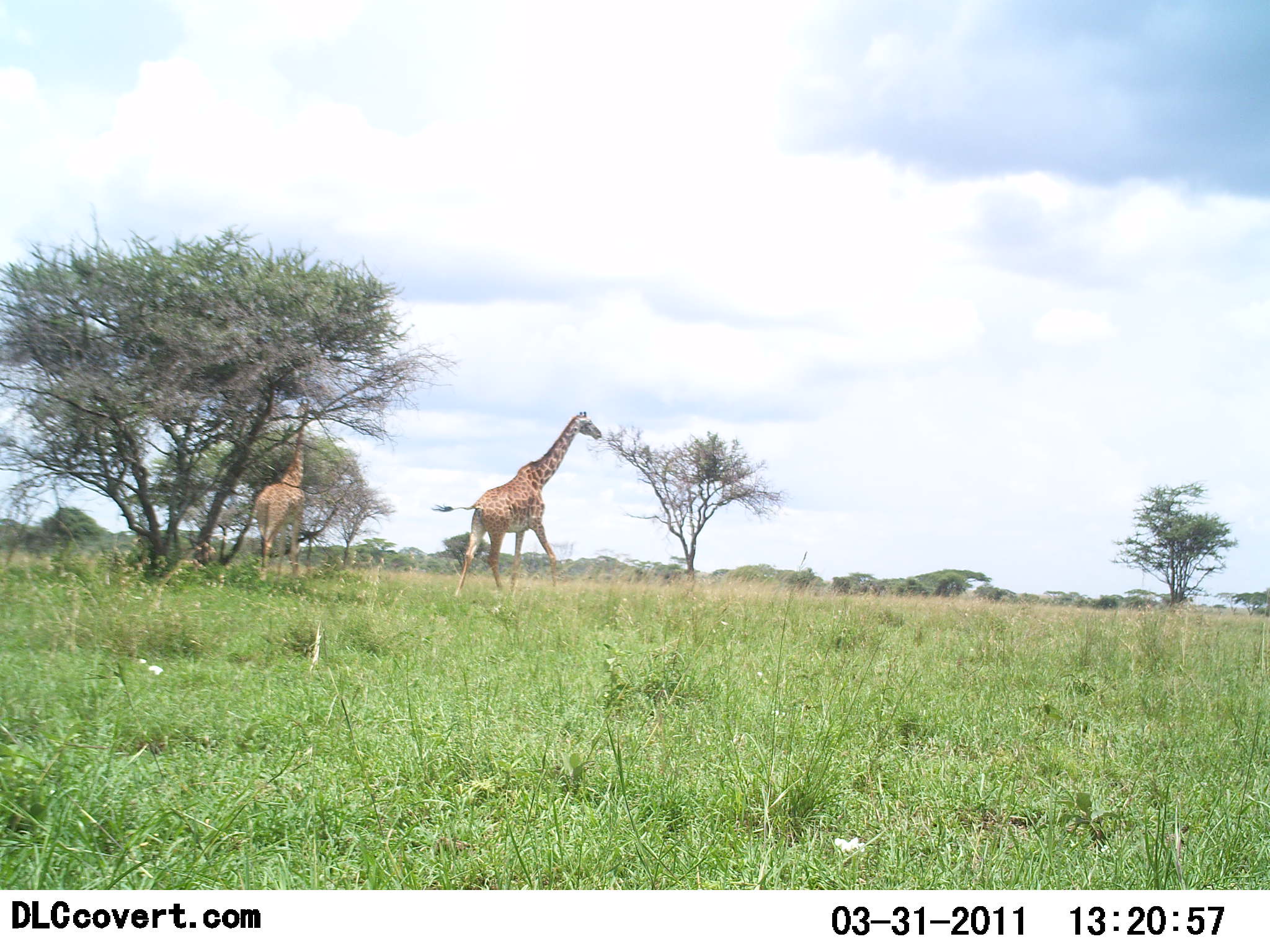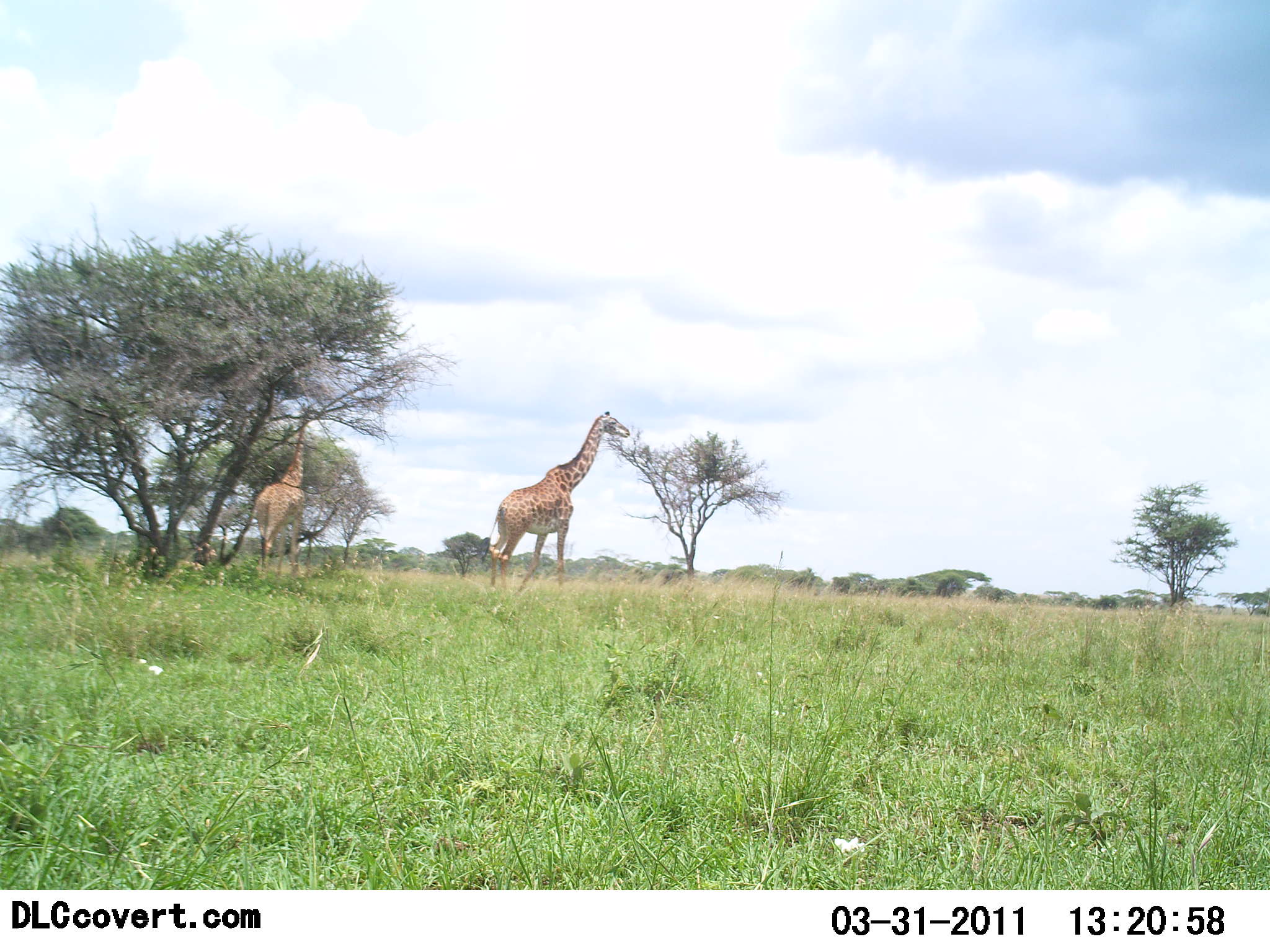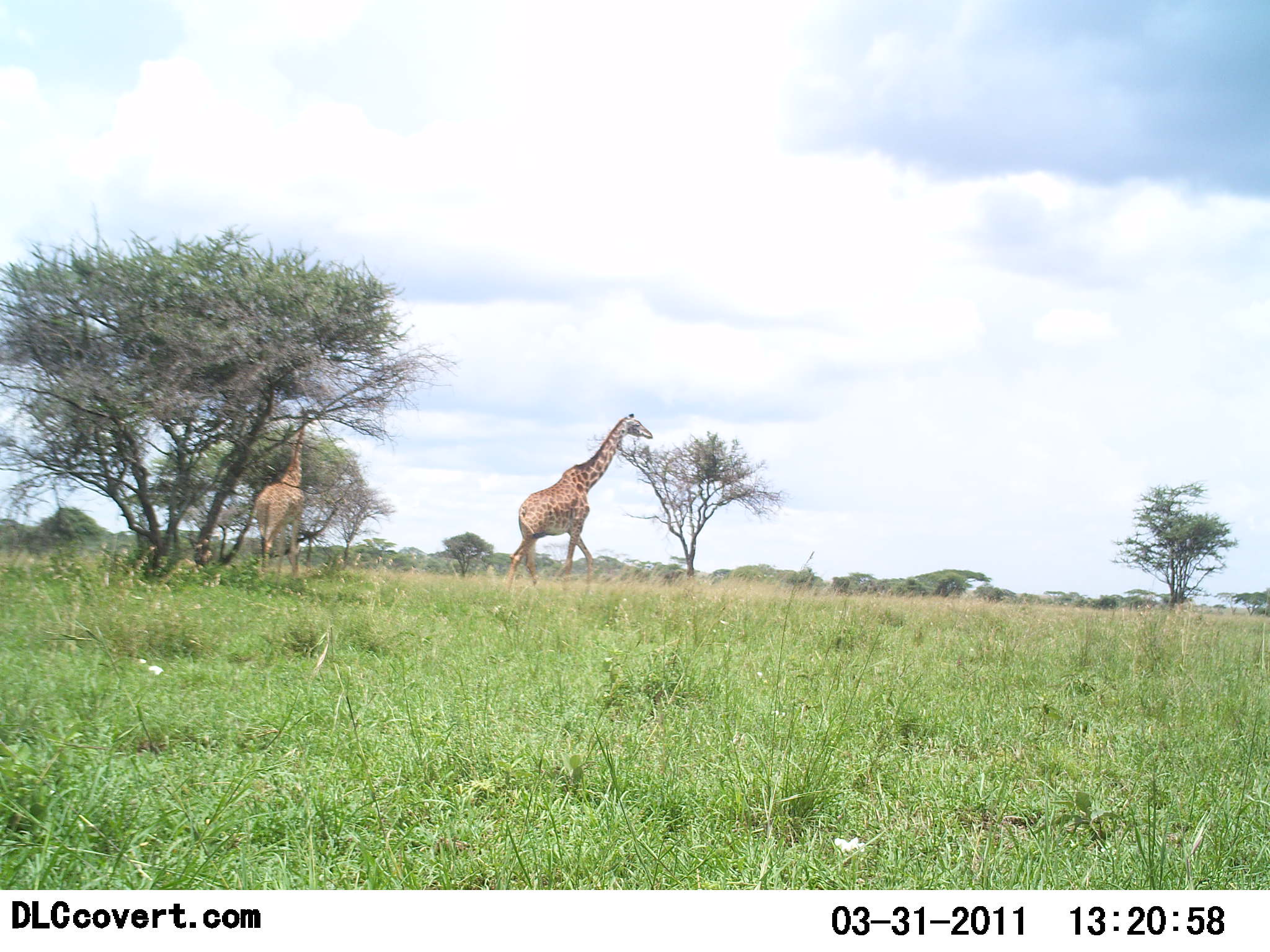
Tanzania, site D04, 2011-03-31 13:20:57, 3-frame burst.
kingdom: Animalia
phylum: Chordata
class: Mammalia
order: Artiodactyla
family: Giraffidae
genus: Giraffa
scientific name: Giraffa camelopardalis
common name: giraffe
Giraffe (Giraffa camelopardalis), count 2. Behavior (volunteer vote fractions): standing 10%, resting 0%, moving 60%, interacting 0%. Young present (vote fraction): 0%. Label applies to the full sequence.